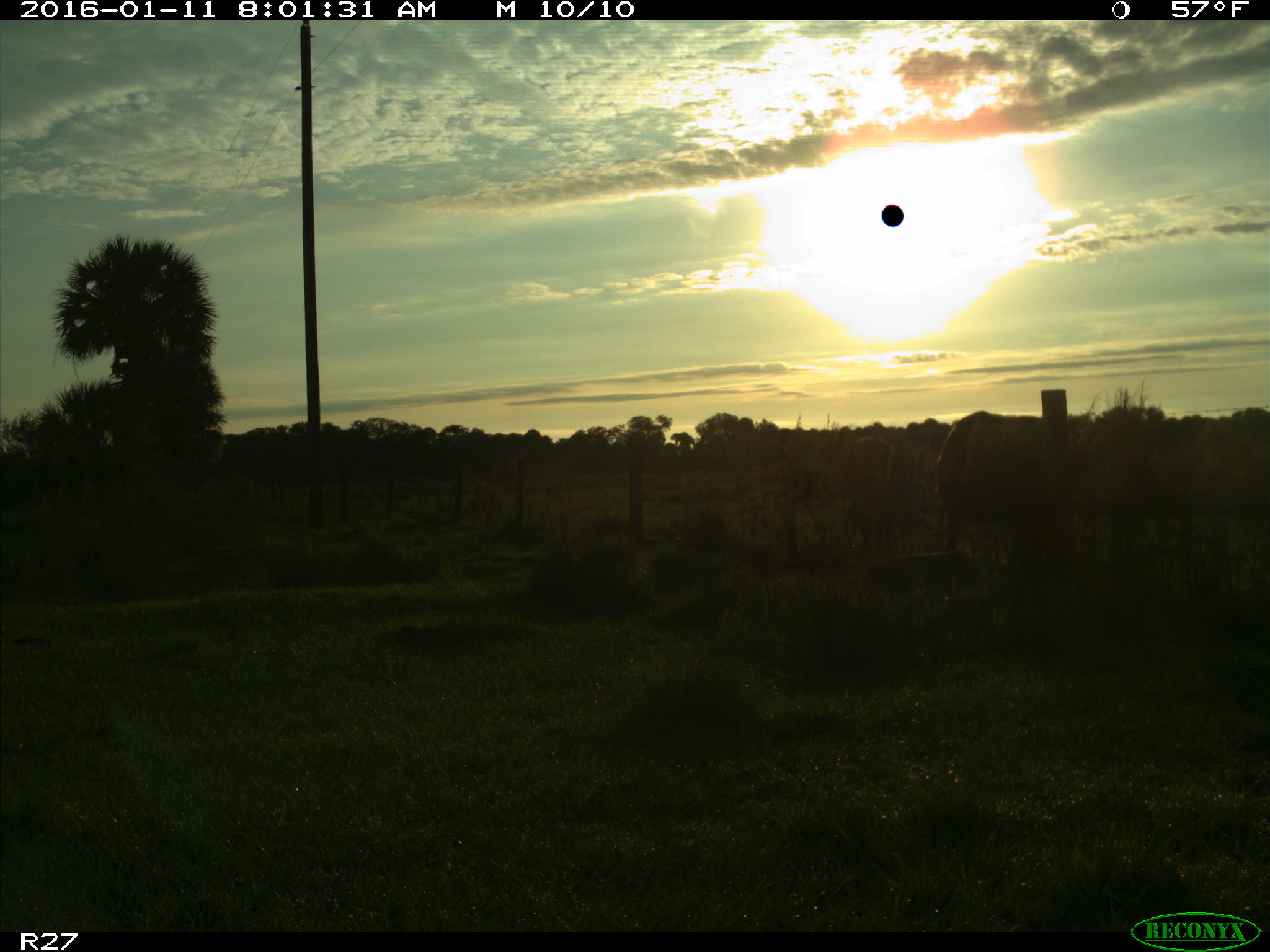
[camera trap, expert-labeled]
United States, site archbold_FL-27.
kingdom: Animalia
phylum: Chordata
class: Mammalia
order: Artiodactyla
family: Bovidae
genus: Bos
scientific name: Bos taurus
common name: domestic cow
Bos taurus (domestic cow).